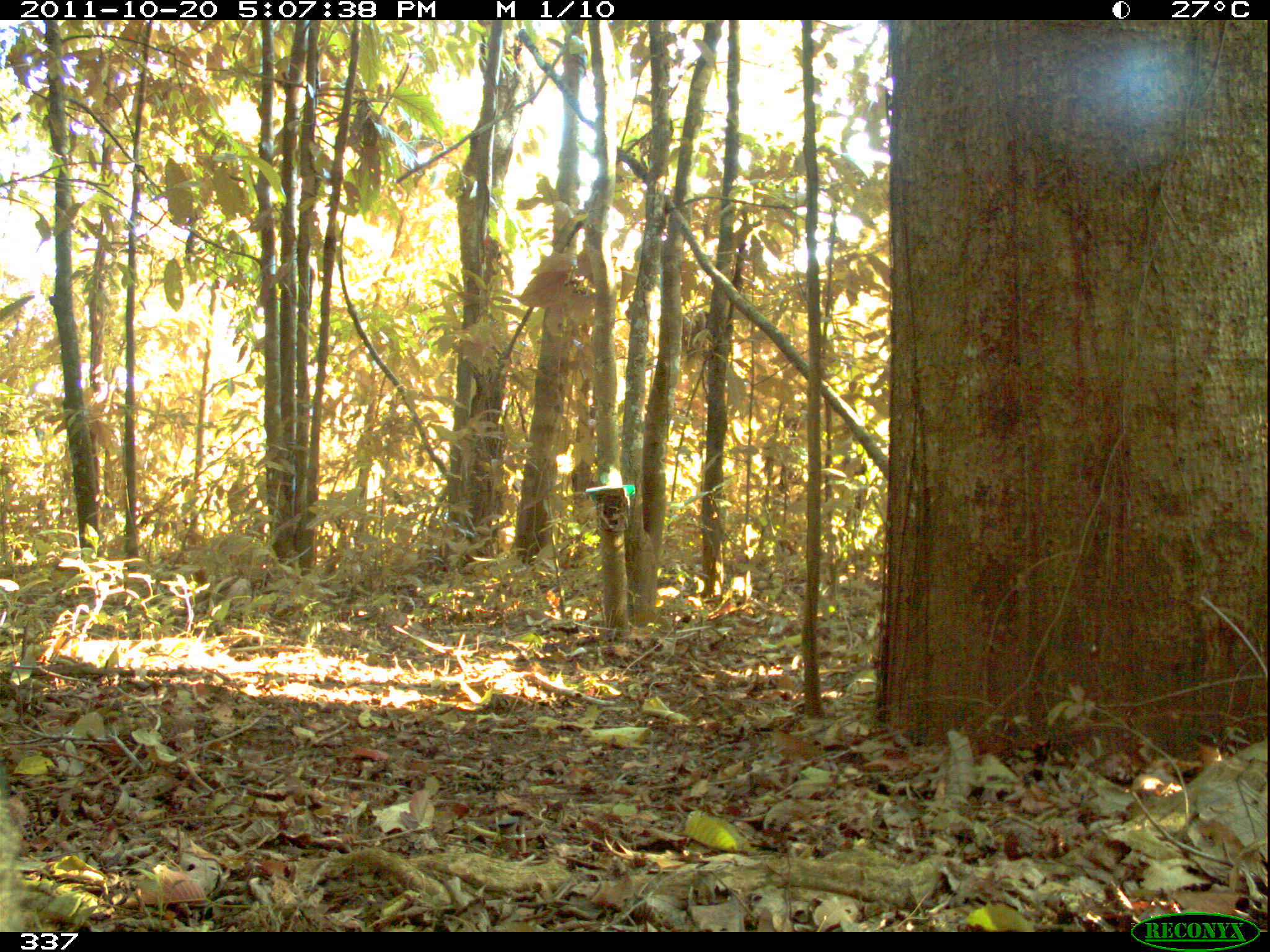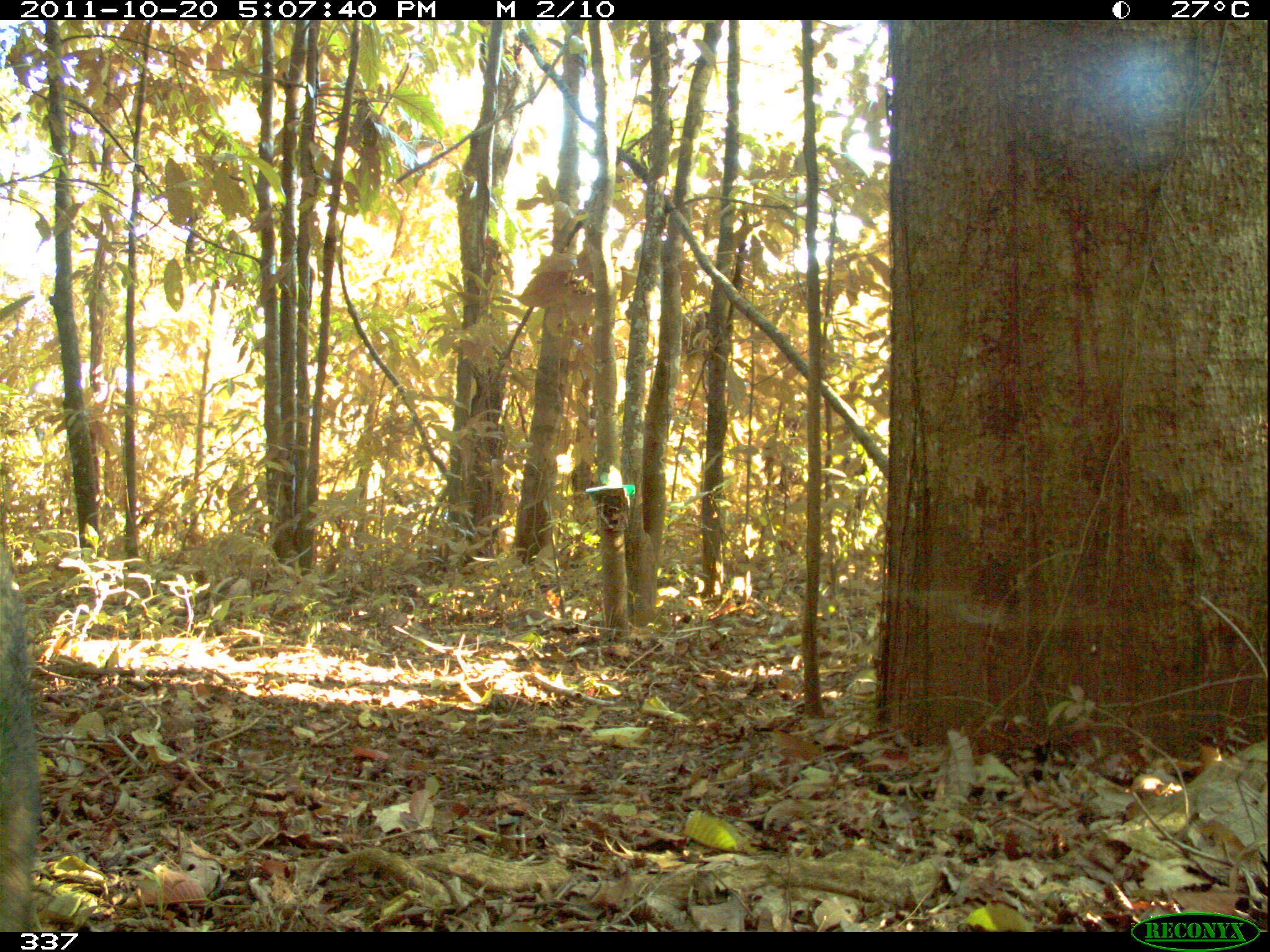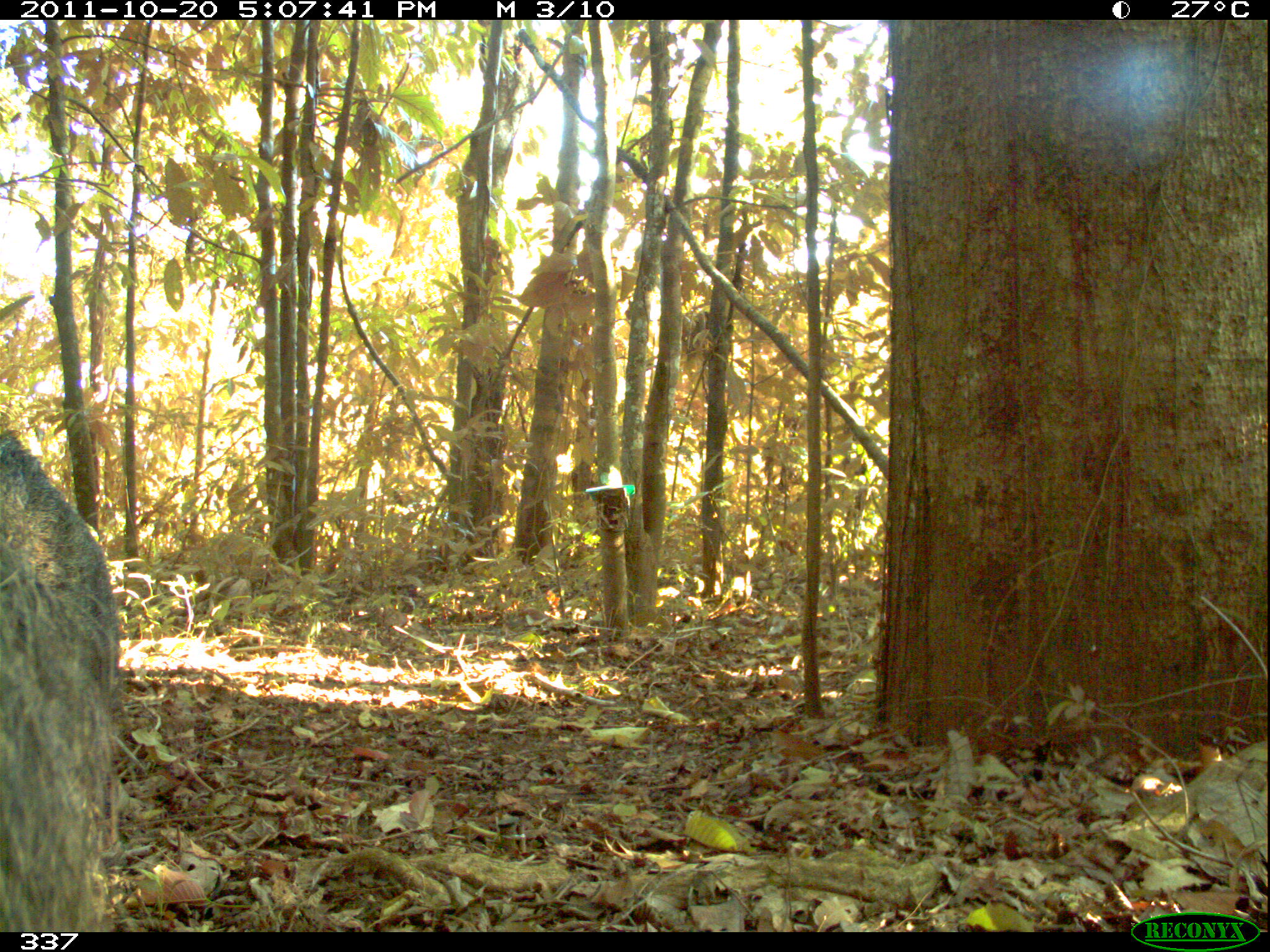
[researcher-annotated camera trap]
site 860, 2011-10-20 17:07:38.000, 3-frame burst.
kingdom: Animalia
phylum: Chordata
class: Mammalia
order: Pilosa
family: Myrmecophagidae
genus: Myrmecophaga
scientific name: Myrmecophaga tridactyla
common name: giant anteater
Myrmecophaga tridactyla (giant anteater).